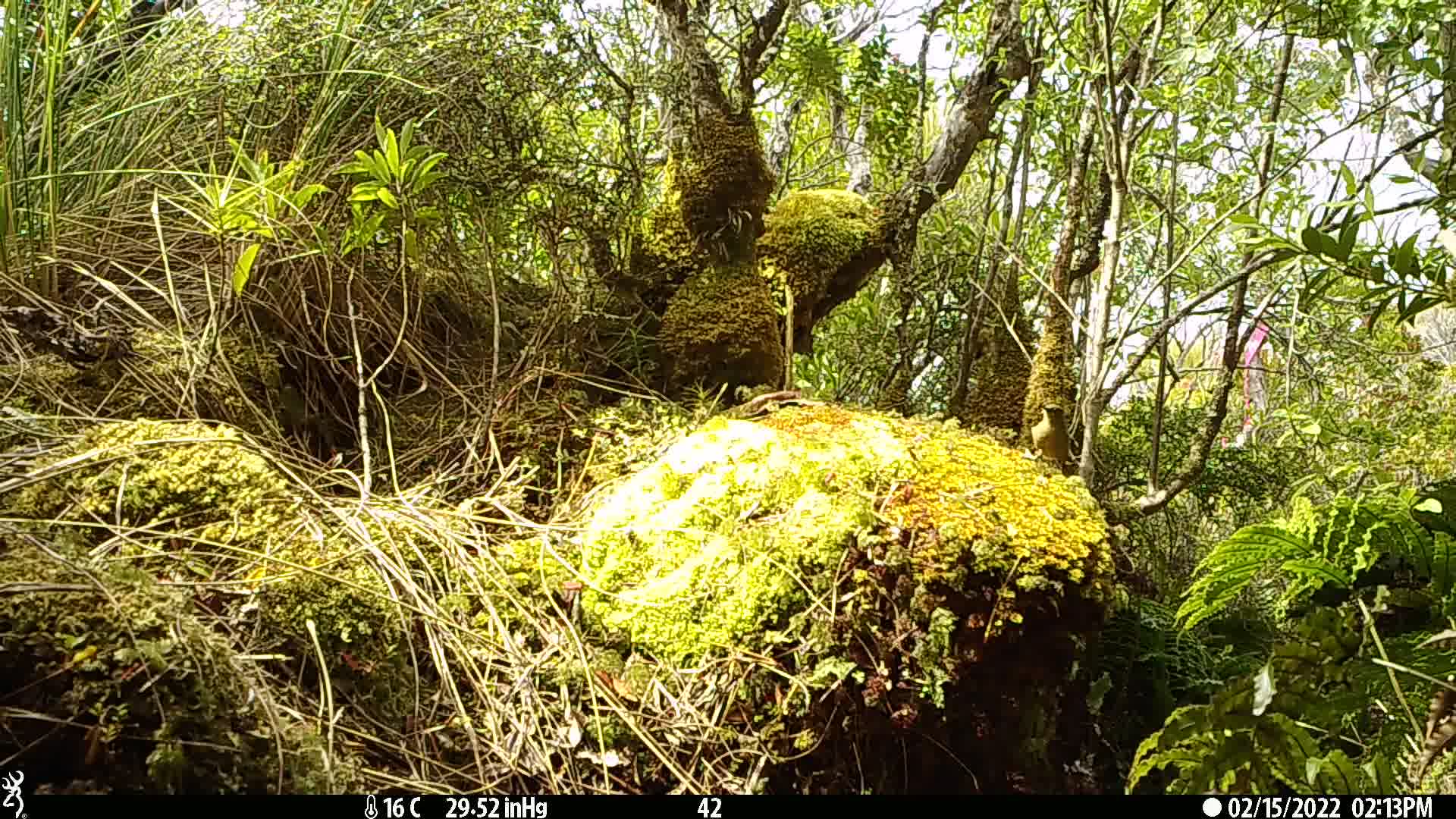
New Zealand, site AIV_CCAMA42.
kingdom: Animalia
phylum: Chordata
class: Aves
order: Passeriformes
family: Meliphagidae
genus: Anthornis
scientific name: Anthornis melanura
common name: new zealand bellbird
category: bellbird